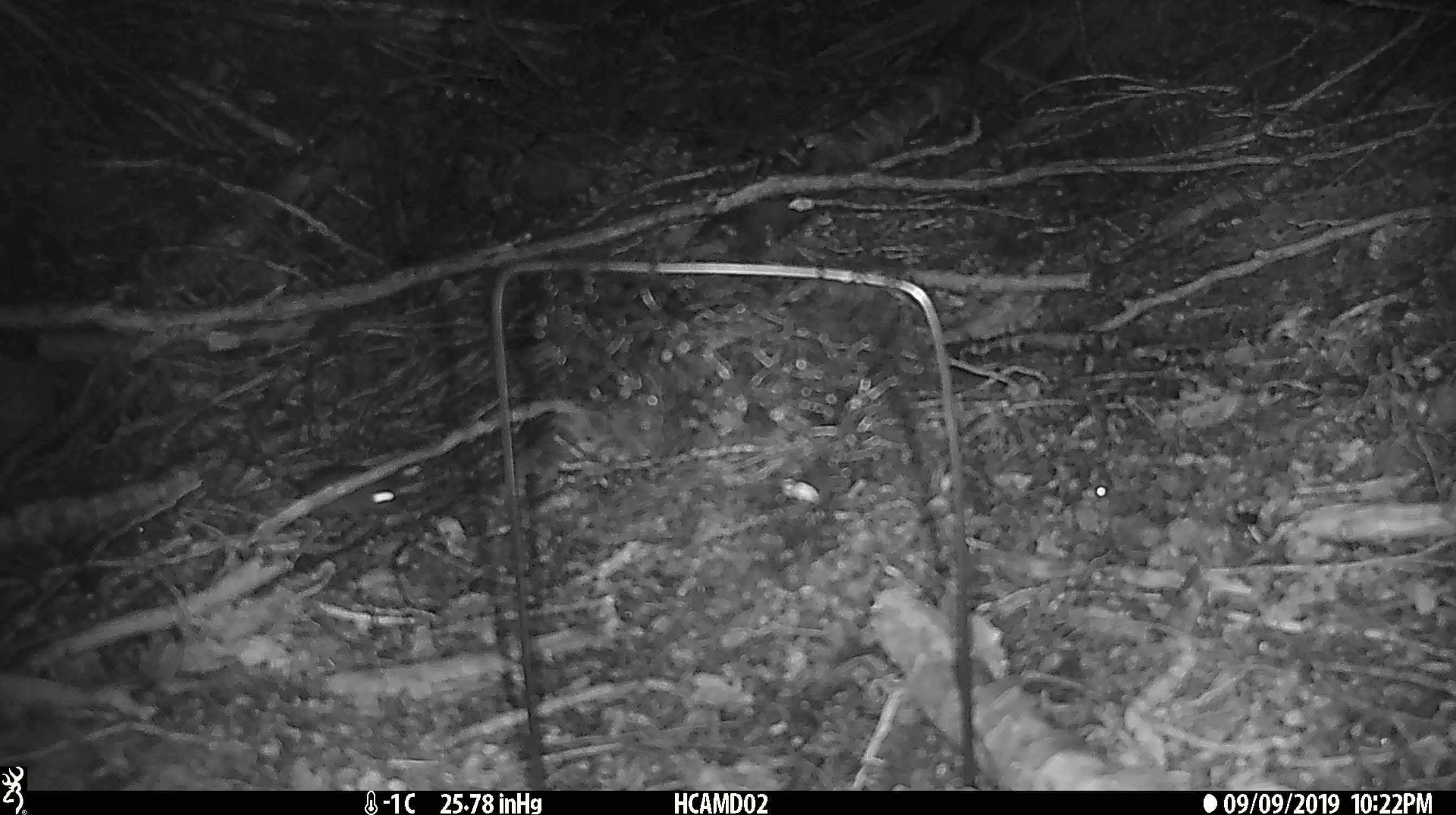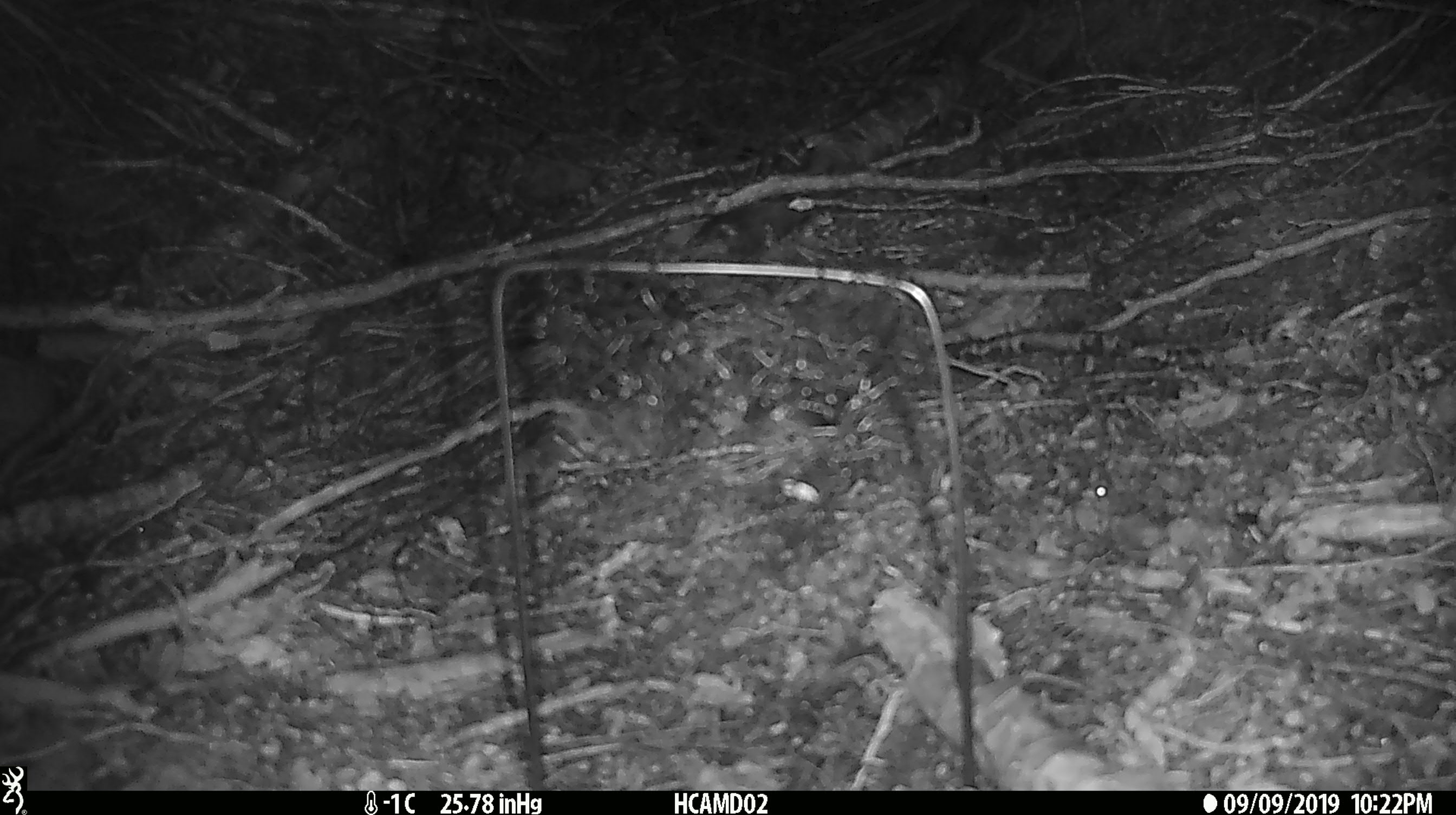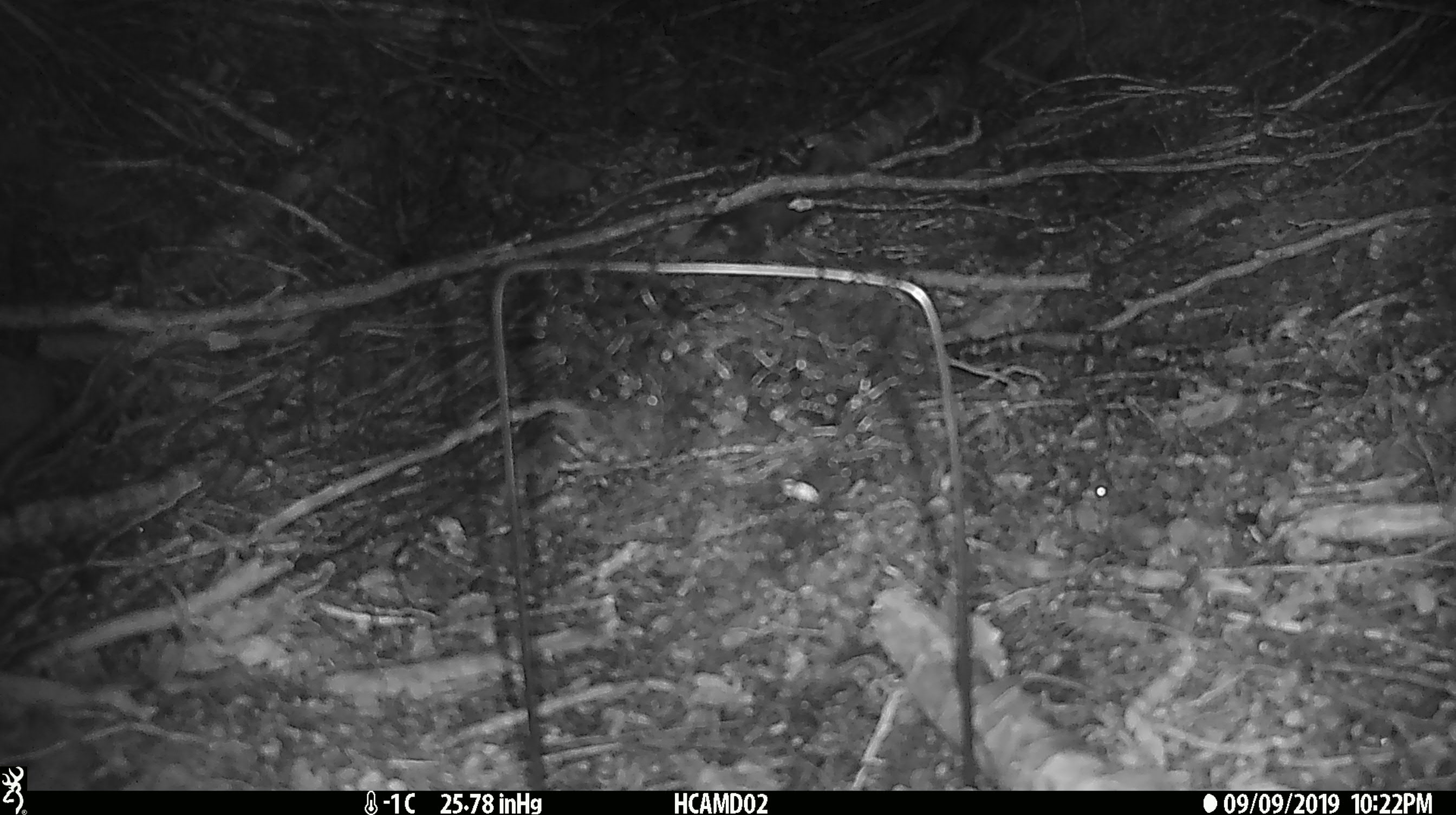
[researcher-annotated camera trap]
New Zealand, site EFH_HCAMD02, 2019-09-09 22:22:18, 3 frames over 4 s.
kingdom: Animalia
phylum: Chordata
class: Mammalia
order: Rodentia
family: Muridae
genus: Mus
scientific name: Mus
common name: mouse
Mouse (Mus).